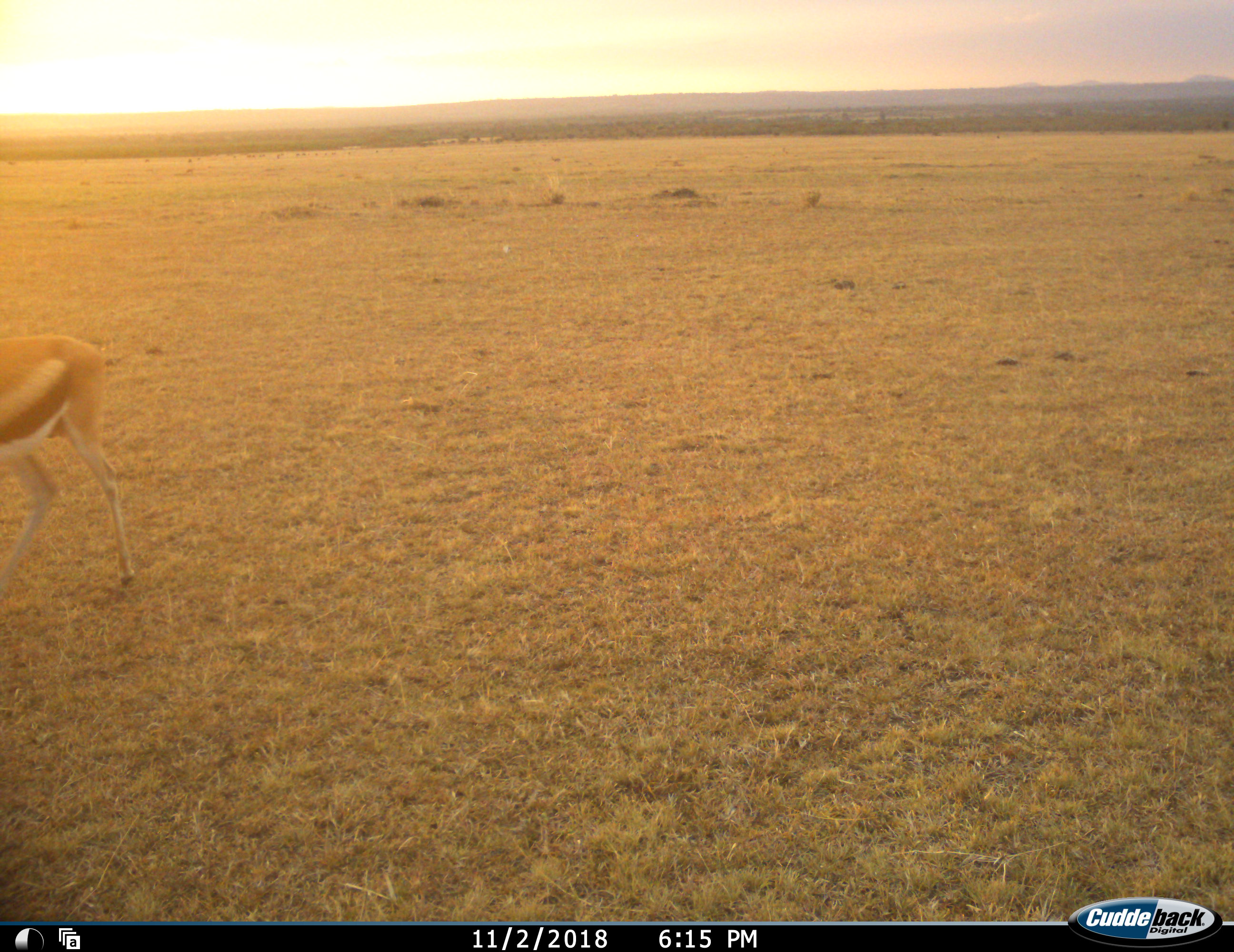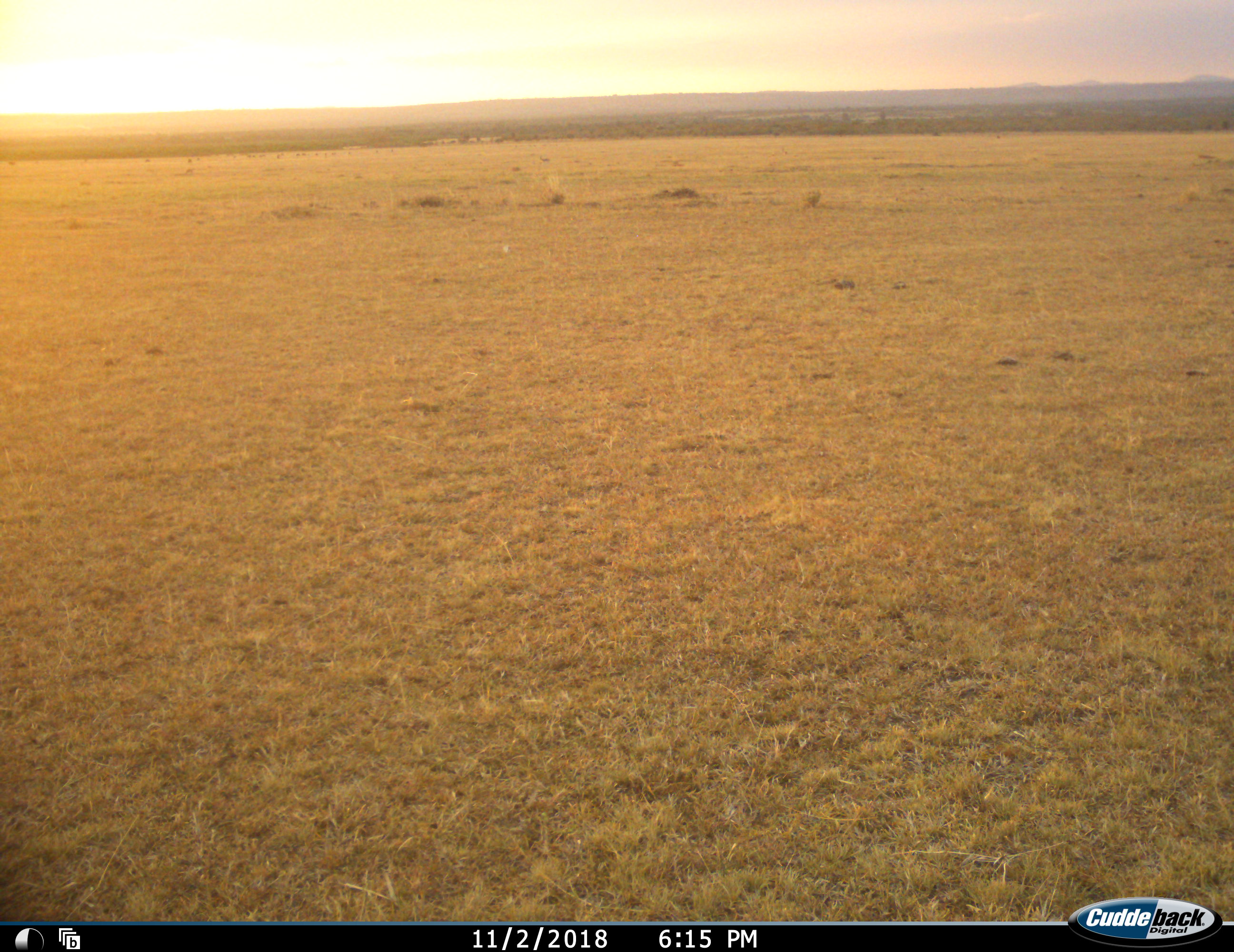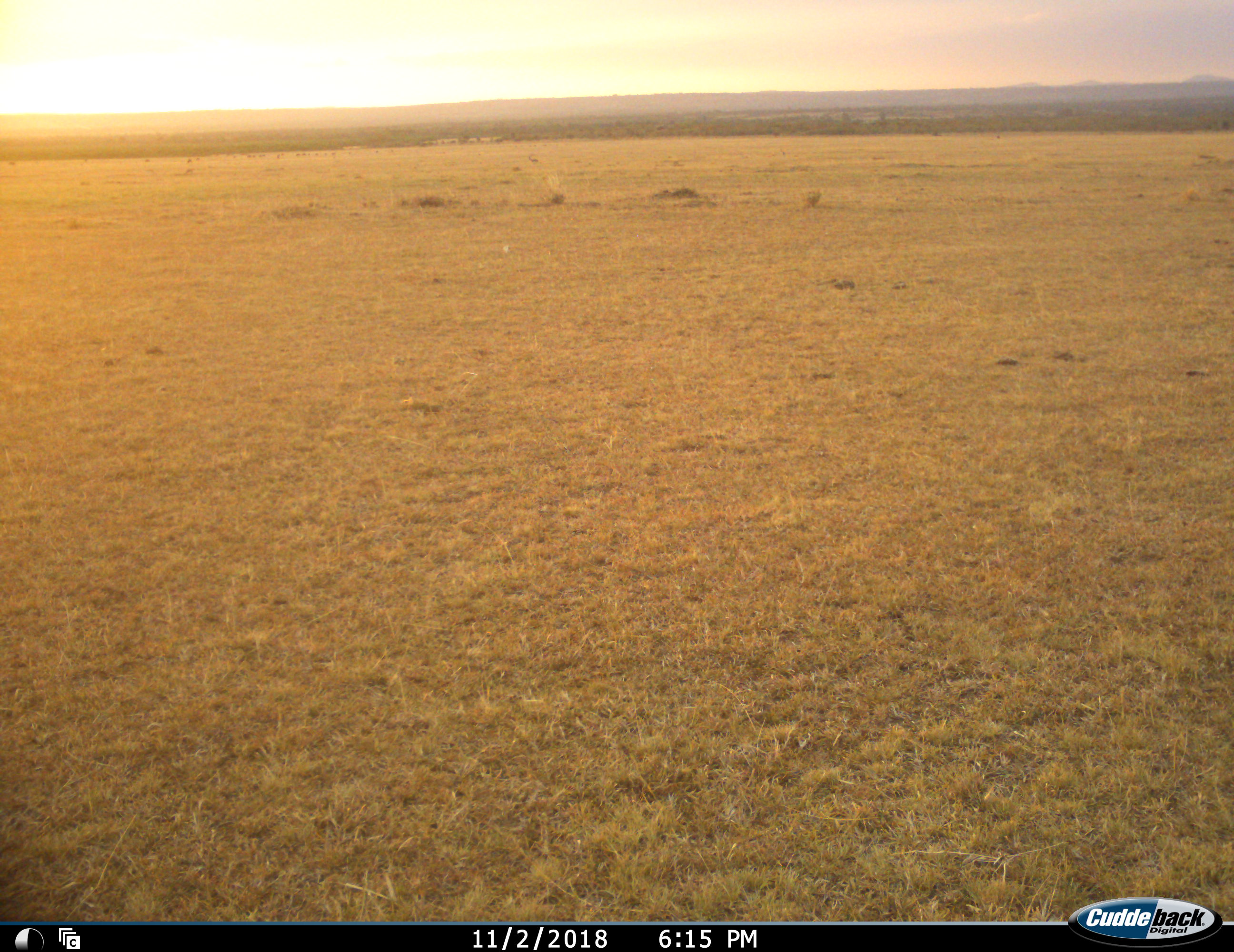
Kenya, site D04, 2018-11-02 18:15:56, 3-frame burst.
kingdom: Animalia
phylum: Chordata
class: Mammalia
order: Artiodactyla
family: Bovidae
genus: Eudorcas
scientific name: Eudorcas thomsonii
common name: thomson's gazelle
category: gazellethomsons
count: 1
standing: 0%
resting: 0%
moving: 100%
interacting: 0%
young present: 0%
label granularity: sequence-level